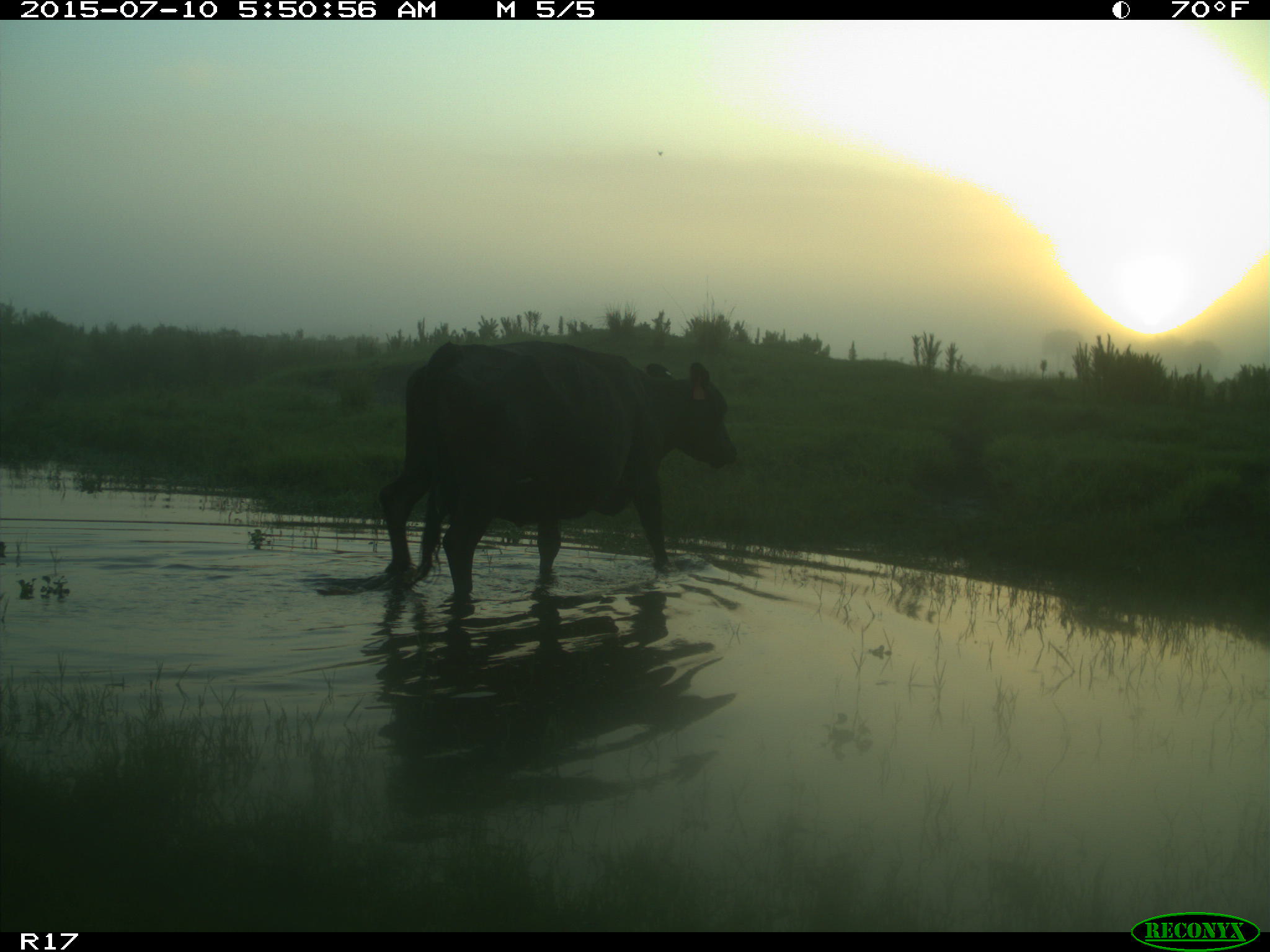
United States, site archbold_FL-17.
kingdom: Animalia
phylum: Chordata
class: Mammalia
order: Artiodactyla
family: Bovidae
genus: Bos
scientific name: Bos taurus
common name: domestic cow